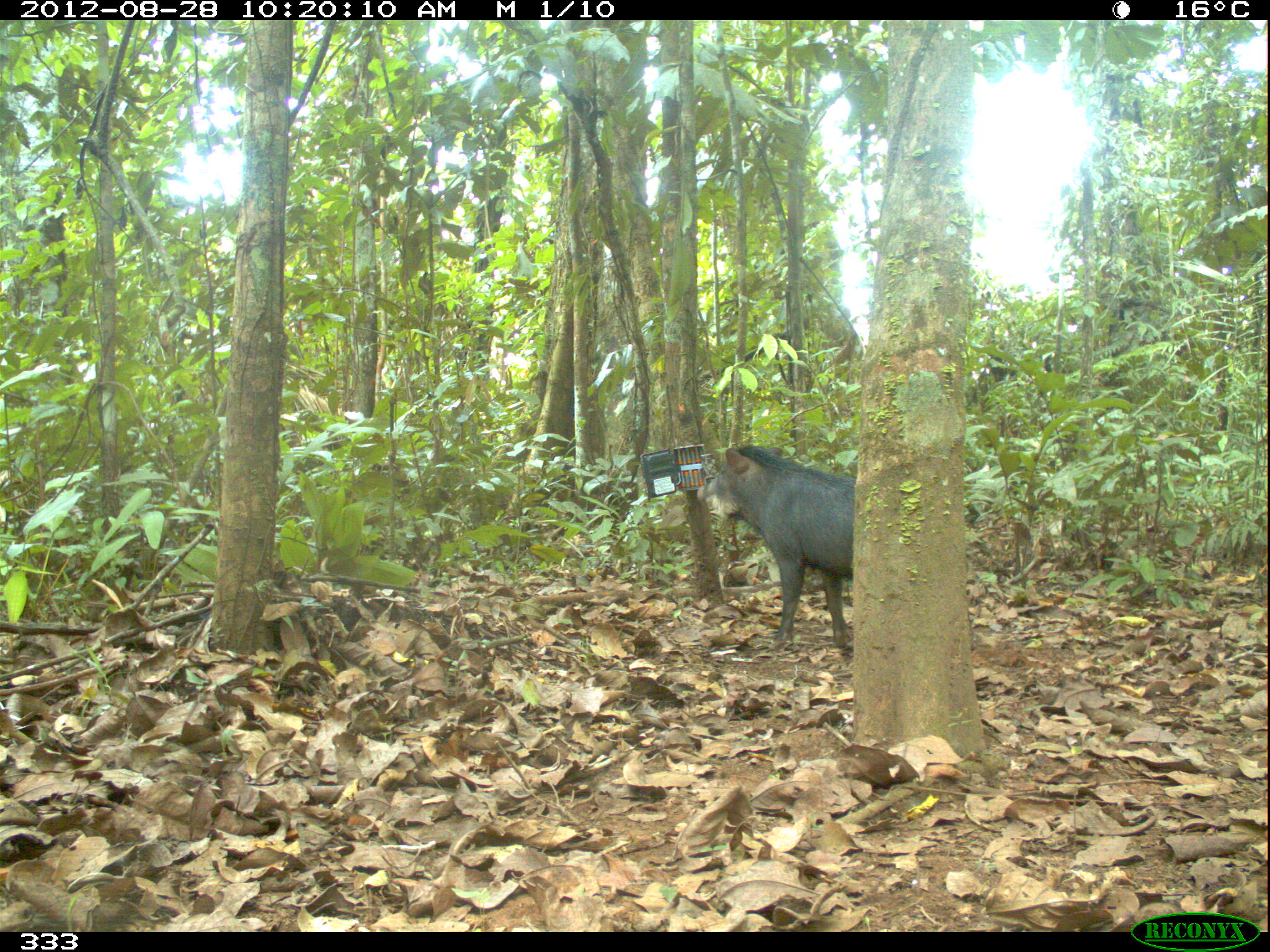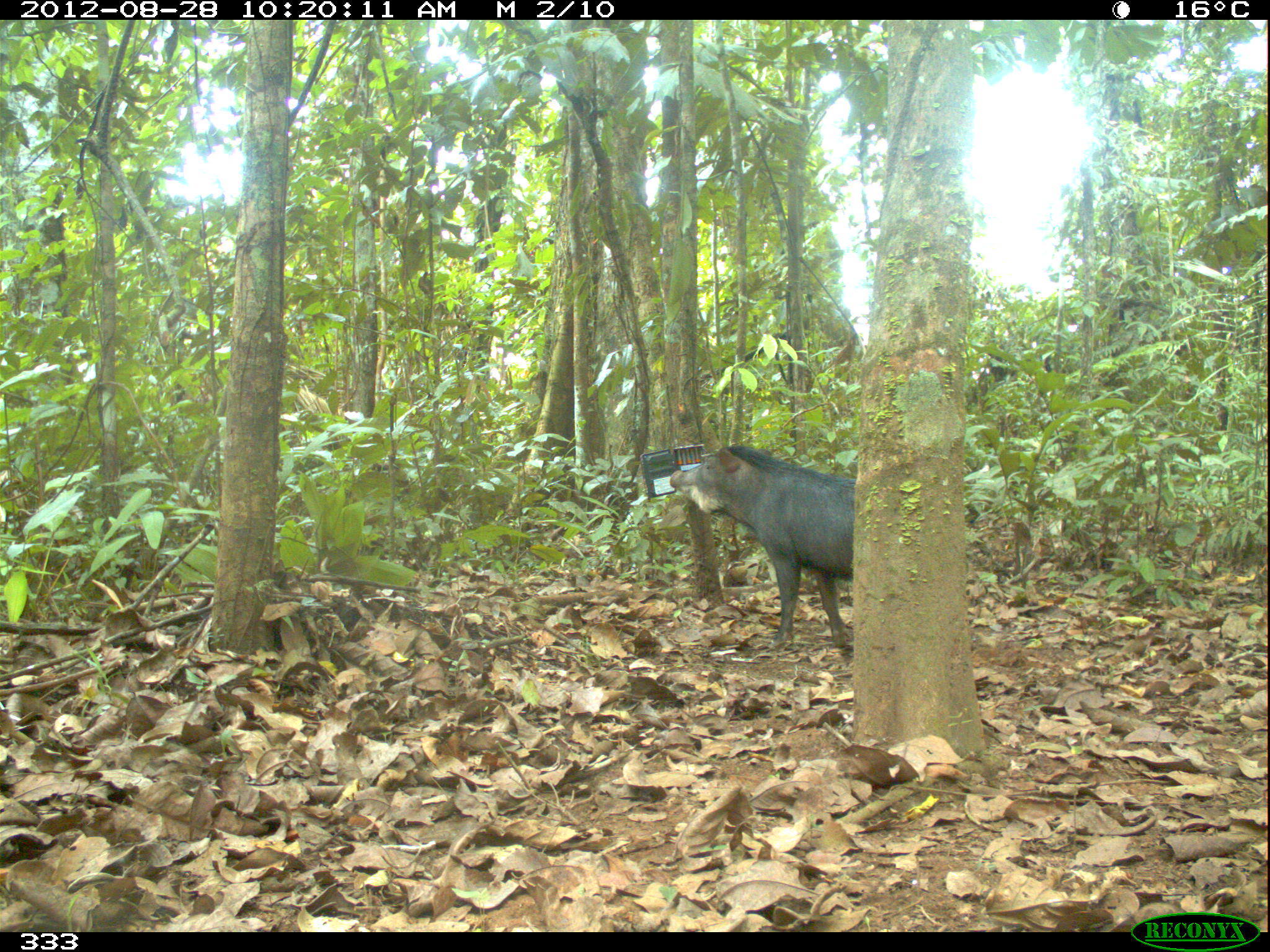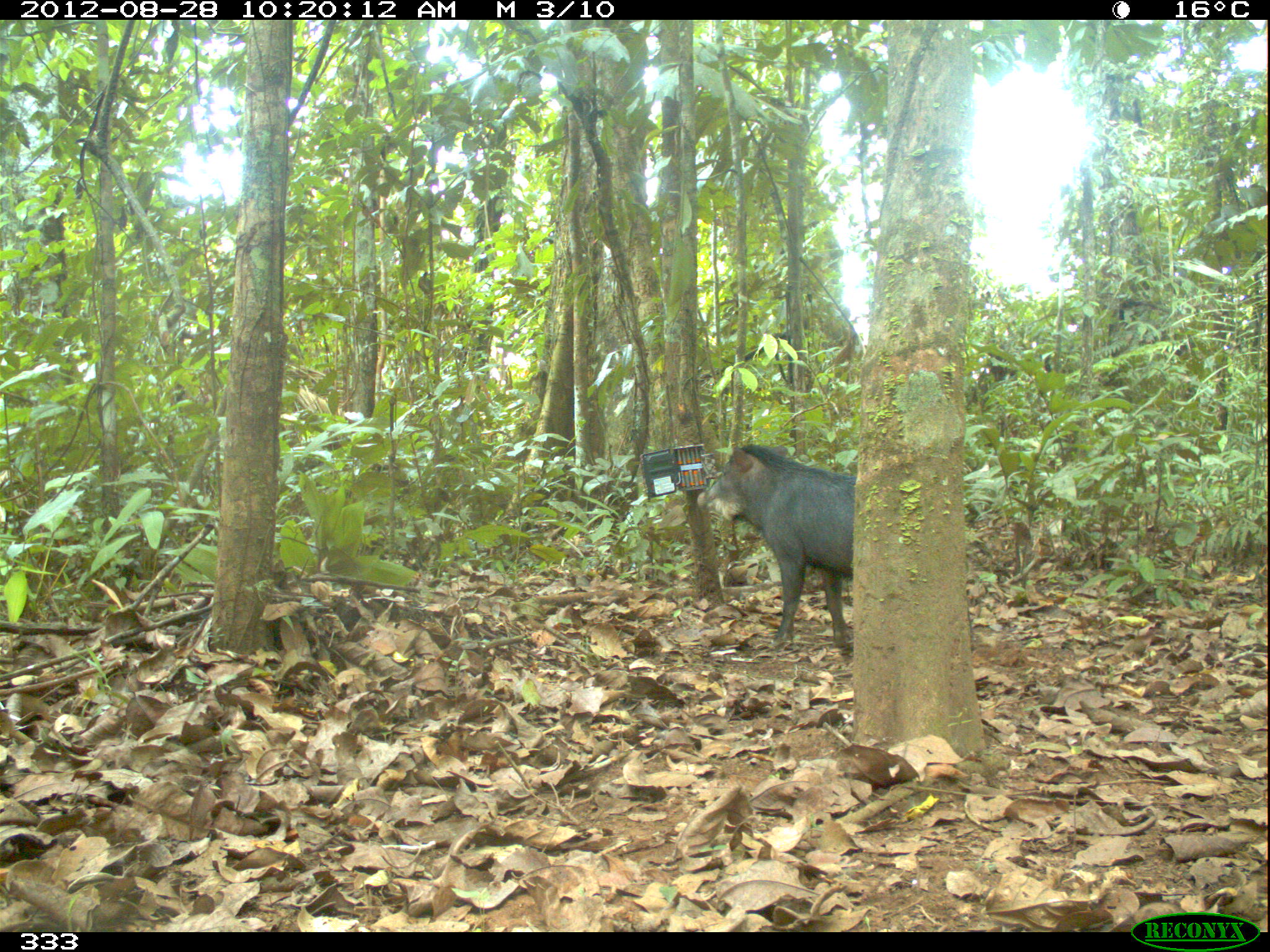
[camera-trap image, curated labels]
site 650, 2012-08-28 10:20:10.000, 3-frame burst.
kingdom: Animalia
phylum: Chordata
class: Mammalia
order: Artiodactyla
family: Tayassuidae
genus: Tayassu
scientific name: Tayassu pecari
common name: white-lipped peccary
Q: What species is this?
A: Tayassu pecari (white-lipped peccary).